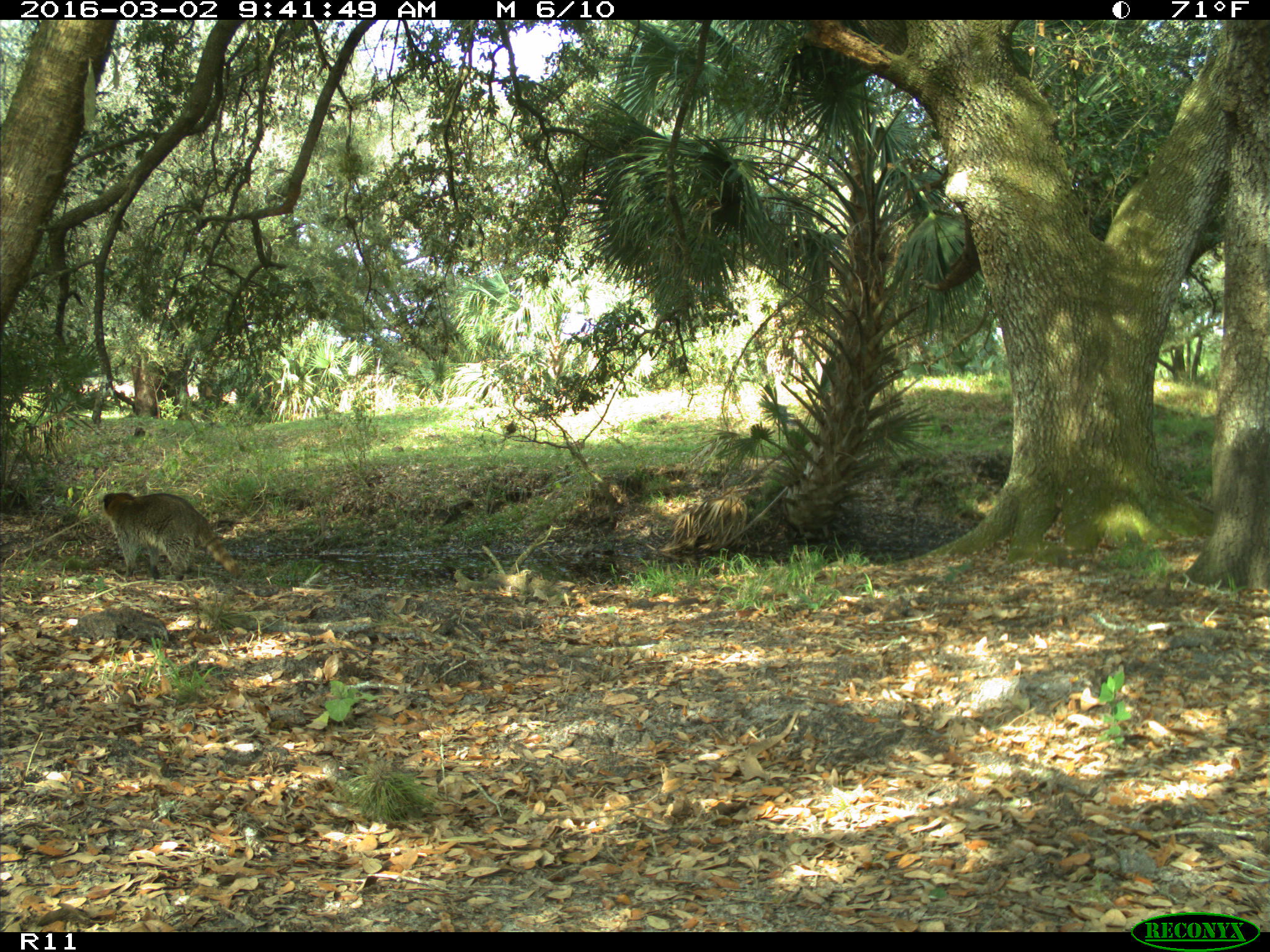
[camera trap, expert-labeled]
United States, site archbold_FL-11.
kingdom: Animalia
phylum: Chordata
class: Mammalia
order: Carnivora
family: Procyonidae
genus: Procyon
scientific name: Procyon lotor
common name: common raccoon